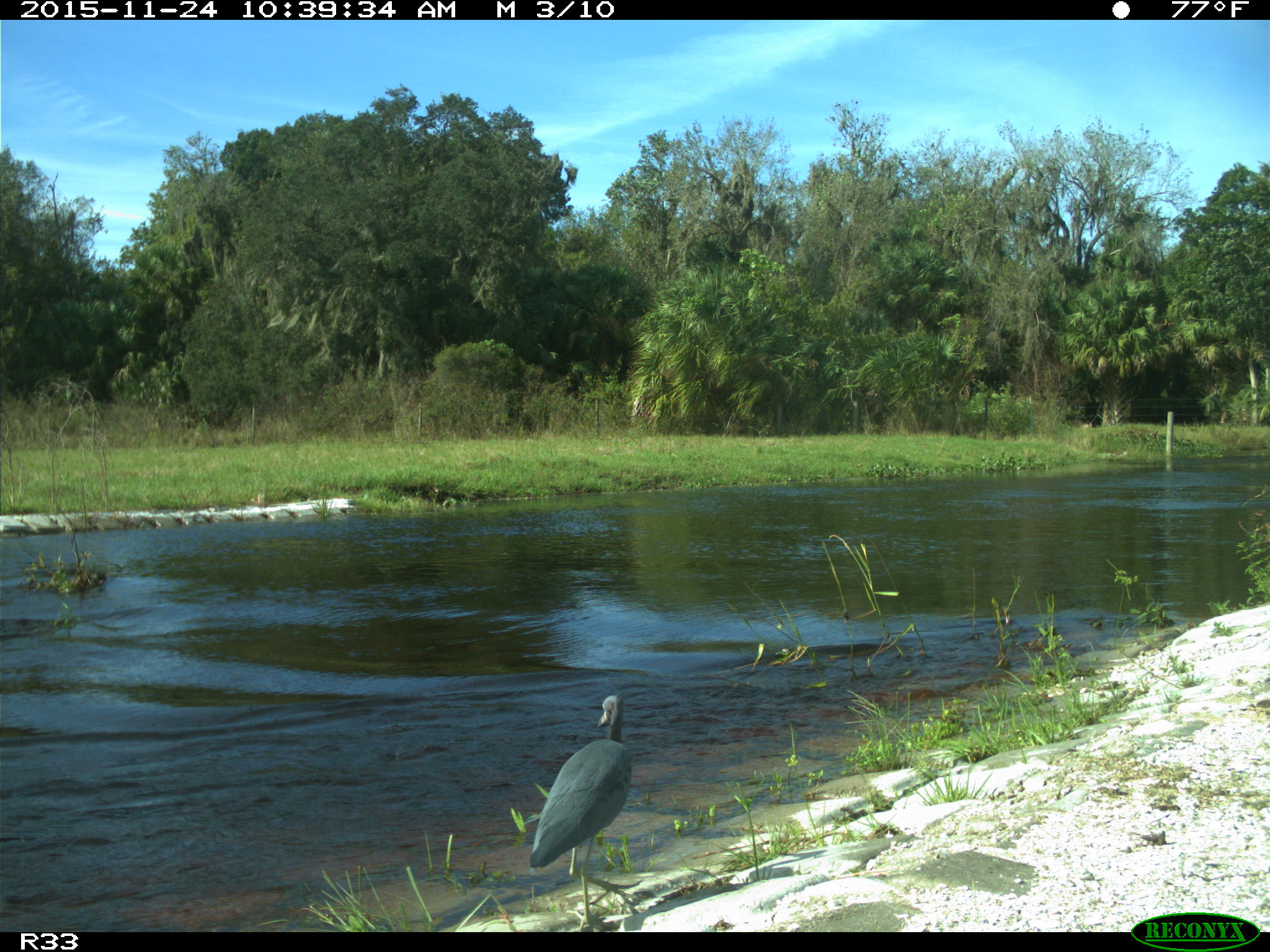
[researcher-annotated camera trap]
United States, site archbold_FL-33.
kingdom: Animalia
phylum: Chordata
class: Aves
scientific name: Aves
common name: birds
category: unidentified bird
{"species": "unidentified bird (birds) (Aves)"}